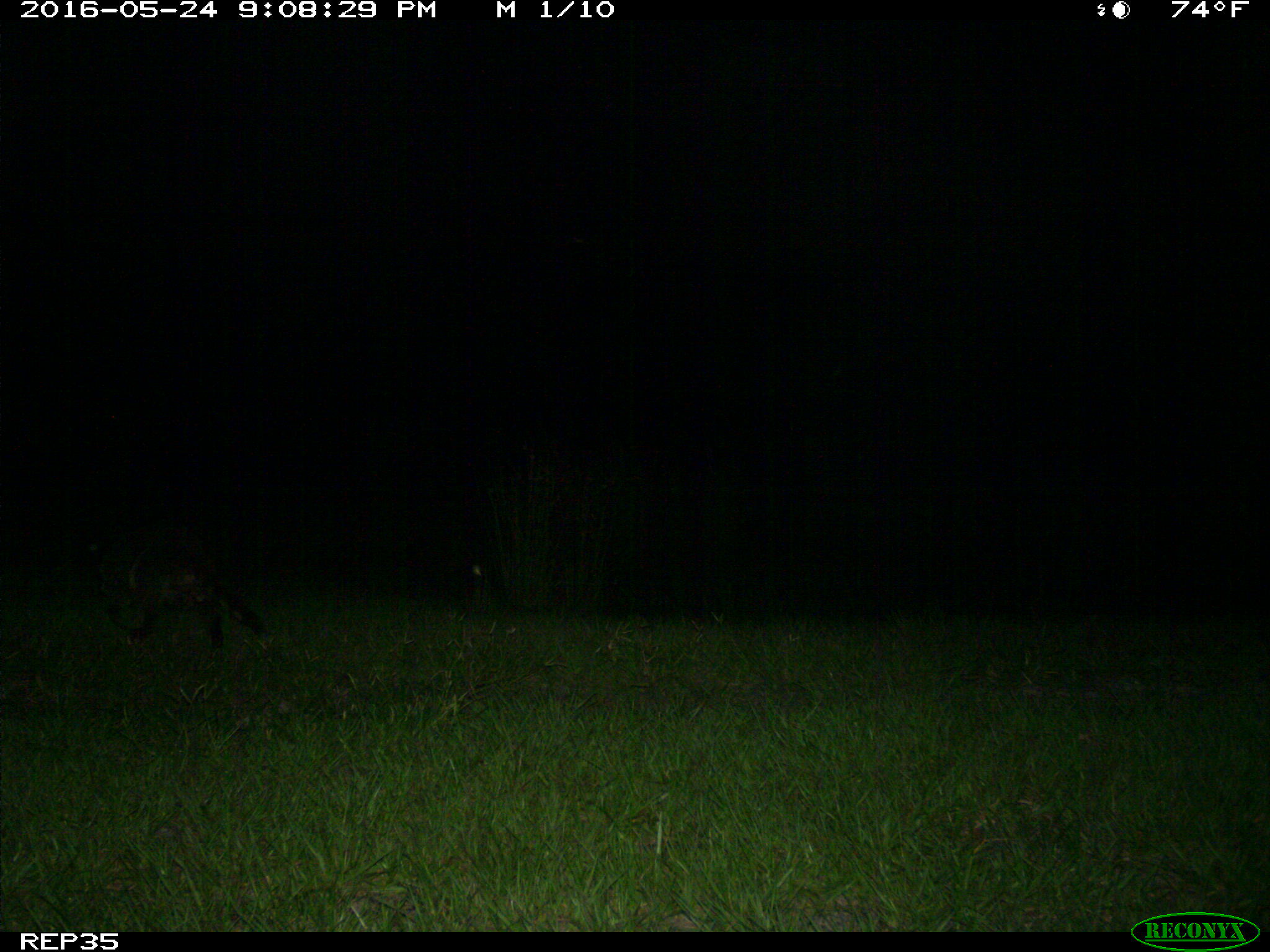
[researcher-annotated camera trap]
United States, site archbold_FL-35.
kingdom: Animalia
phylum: Chordata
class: Mammalia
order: Carnivora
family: Procyonidae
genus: Procyon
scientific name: Procyon lotor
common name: common raccoon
Procyon lotor (common raccoon).